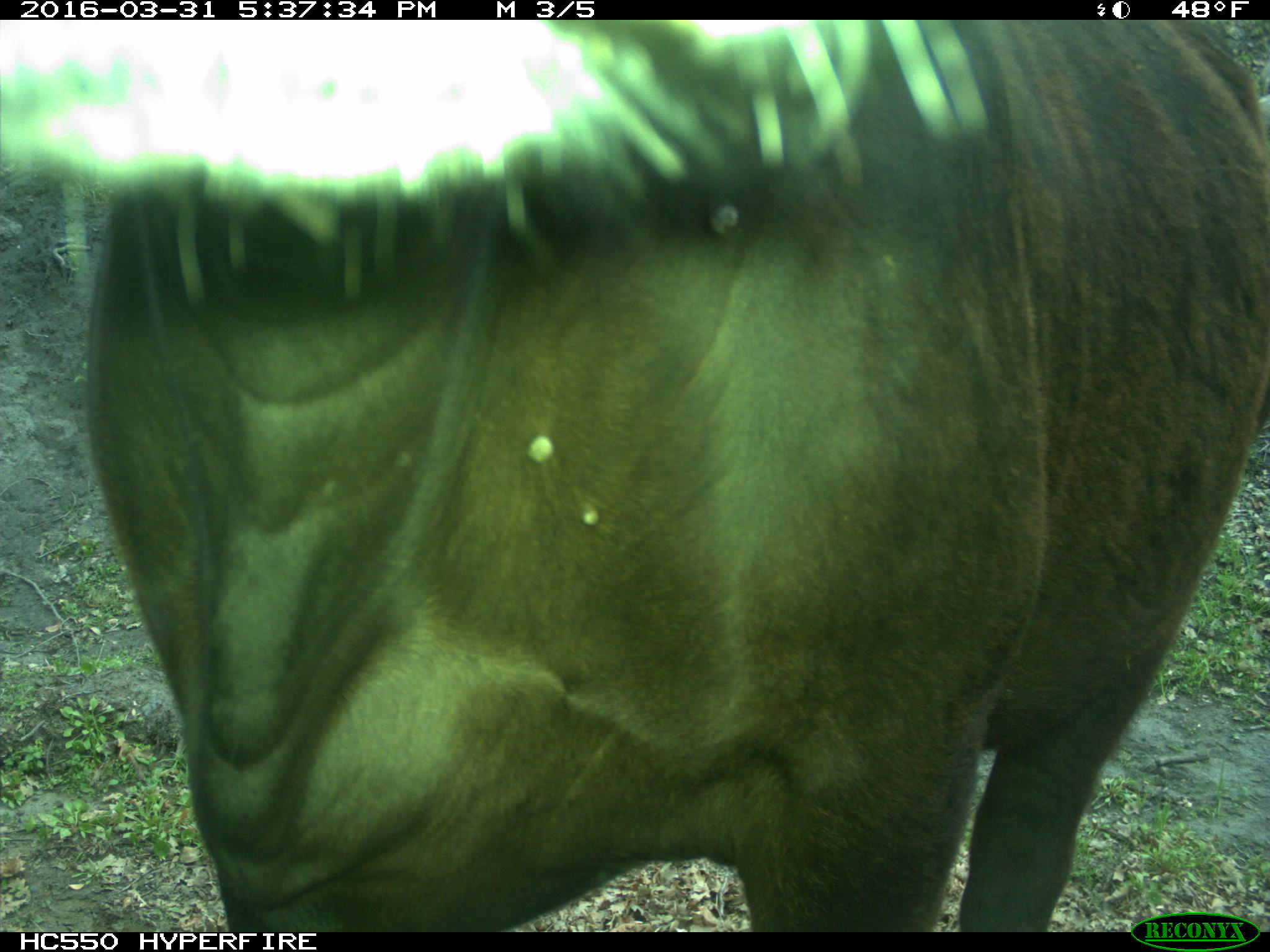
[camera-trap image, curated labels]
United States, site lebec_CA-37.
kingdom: Animalia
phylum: Chordata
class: Mammalia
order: Artiodactyla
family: Bovidae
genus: Bos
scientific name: Bos taurus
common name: domestic cow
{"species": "Bos taurus (domestic cow)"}